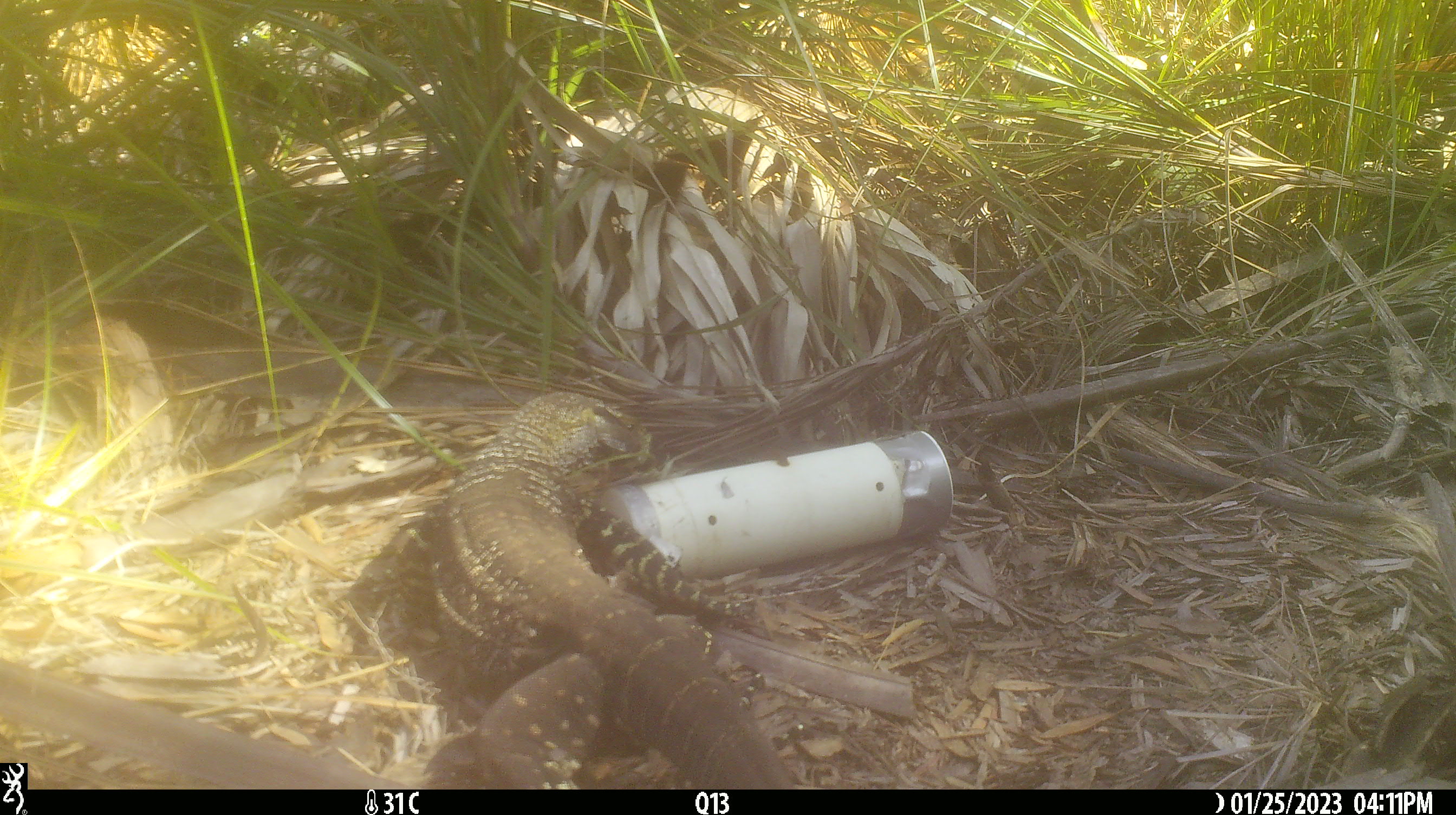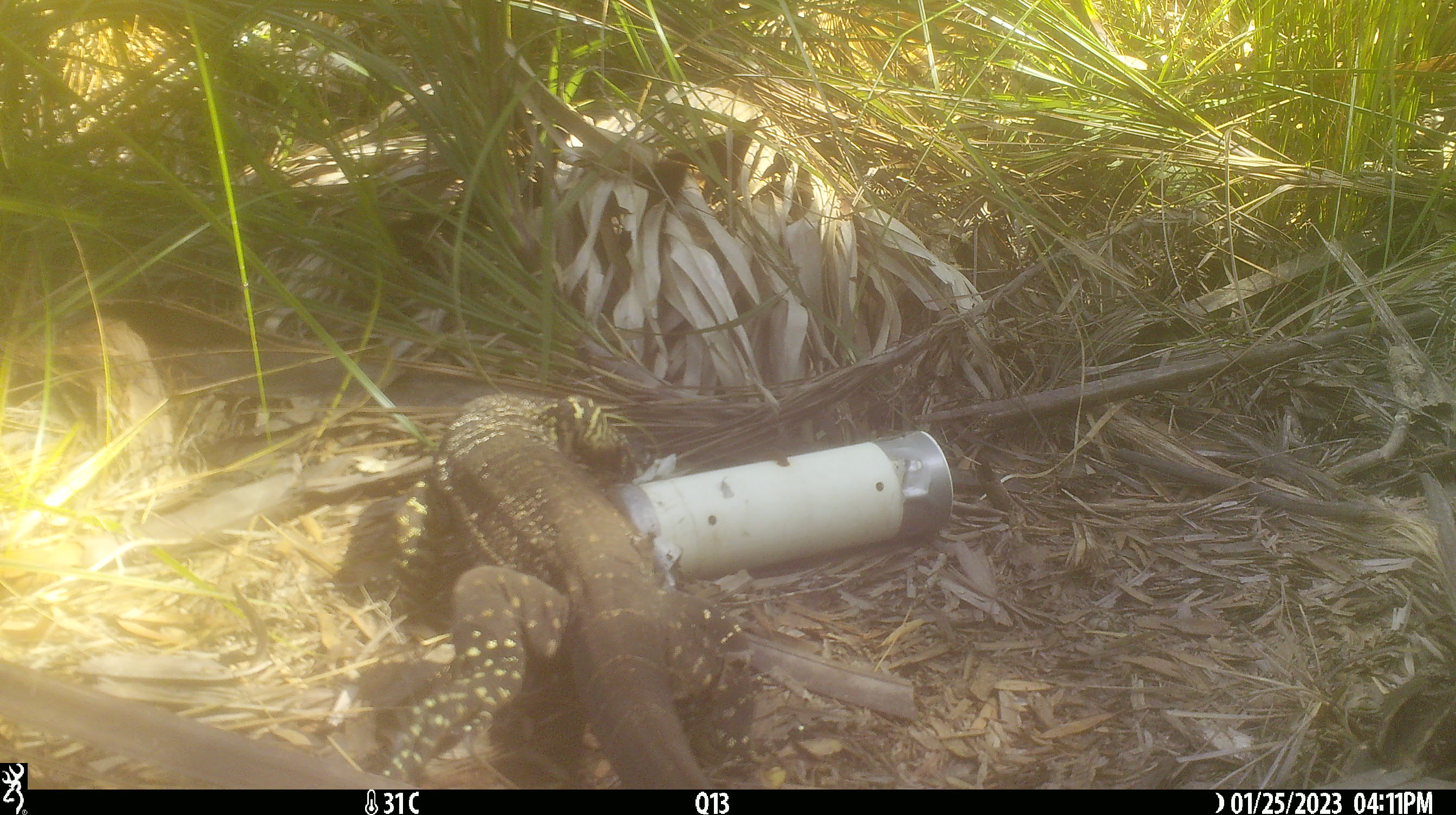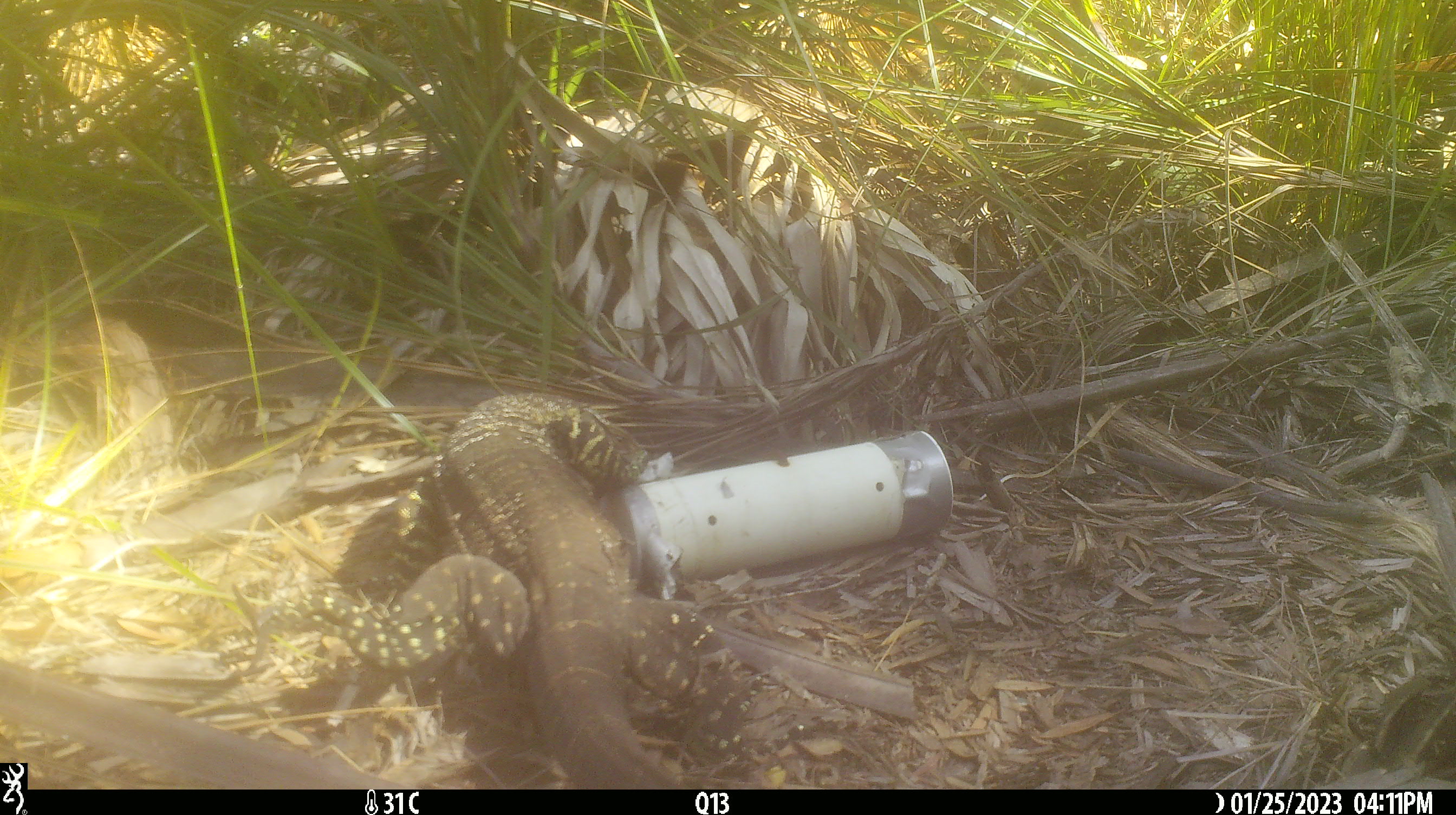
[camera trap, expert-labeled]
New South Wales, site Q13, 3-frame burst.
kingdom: Animalia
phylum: Chordata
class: Reptilia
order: Squamata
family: Varanidae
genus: Varanus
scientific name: Varanus varius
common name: lace monitor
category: goanna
Goanna (lace monitor) (Varanus varius).